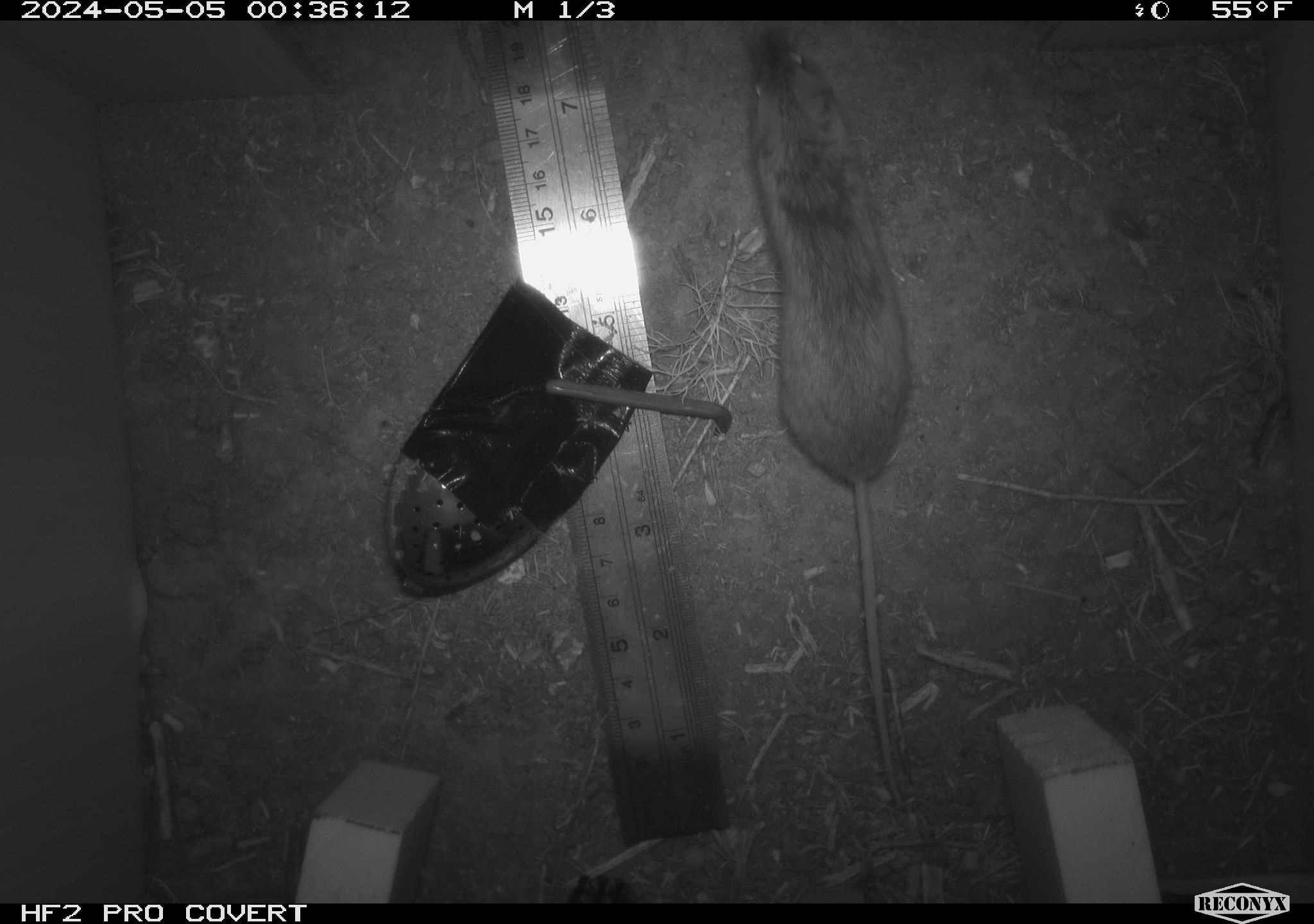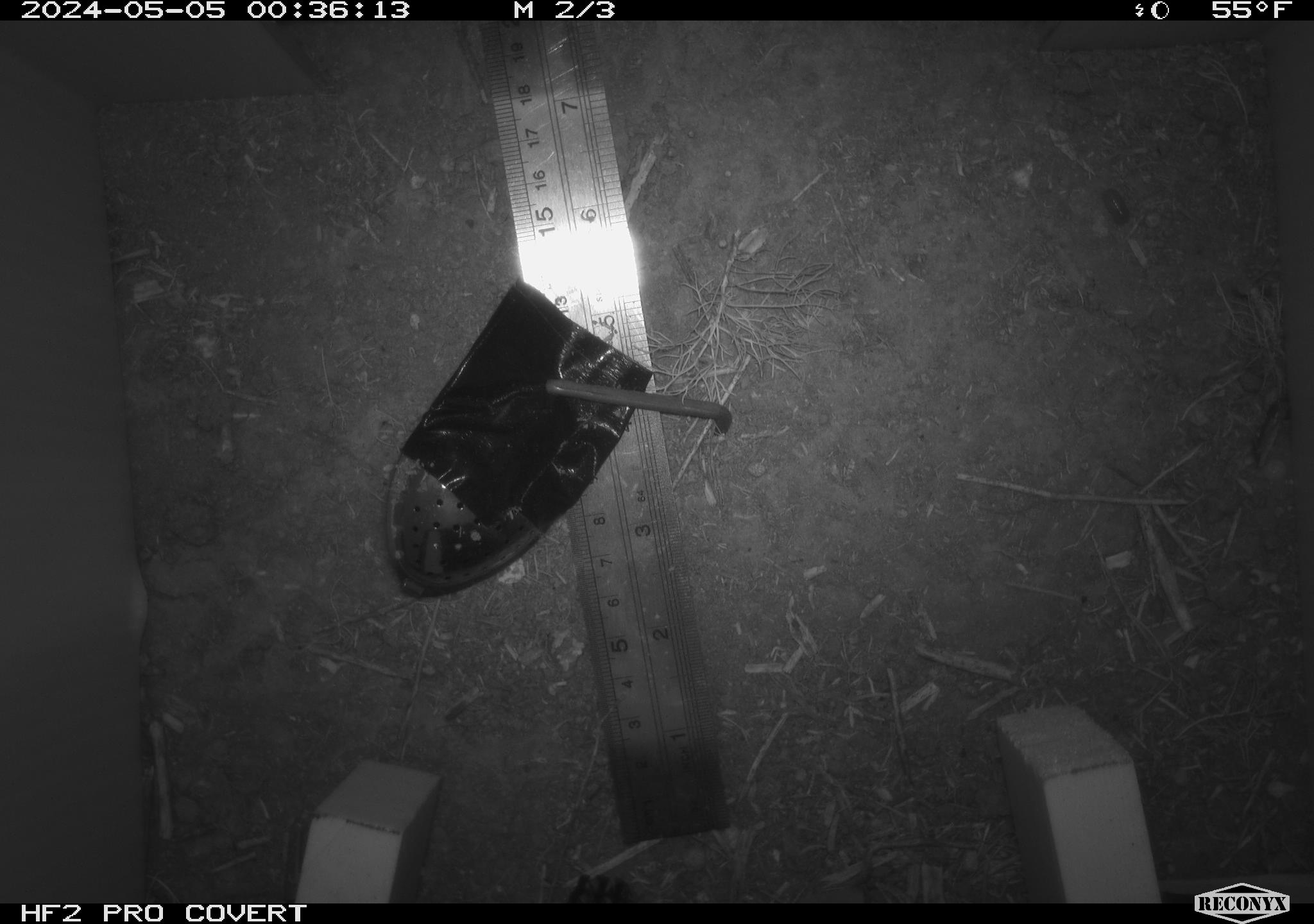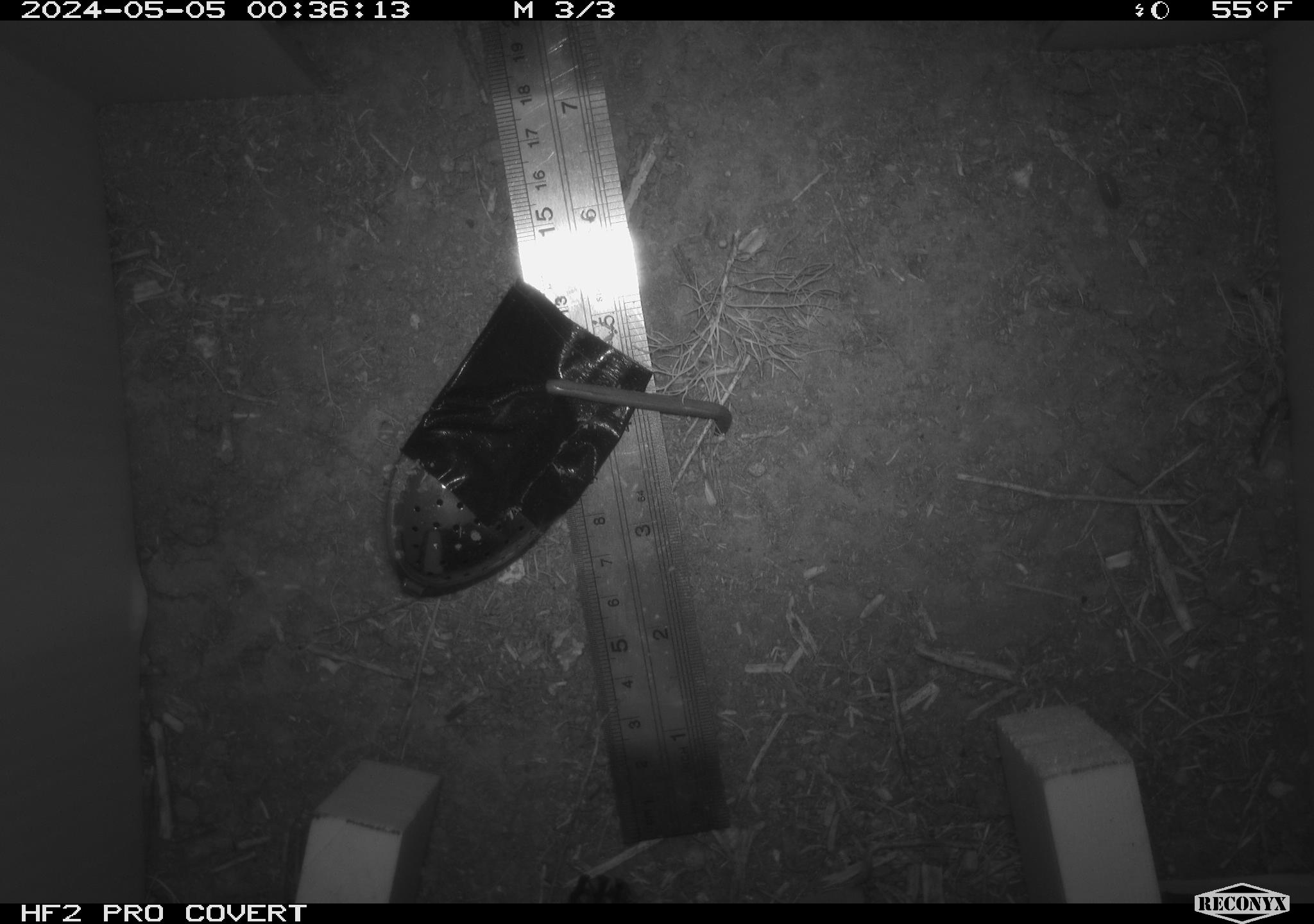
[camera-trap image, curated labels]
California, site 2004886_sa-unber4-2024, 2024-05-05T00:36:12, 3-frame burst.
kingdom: Animalia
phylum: Chordata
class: Mammalia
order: Rodentia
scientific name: Rodentia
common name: mouse species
Mouse species (Rodentia).